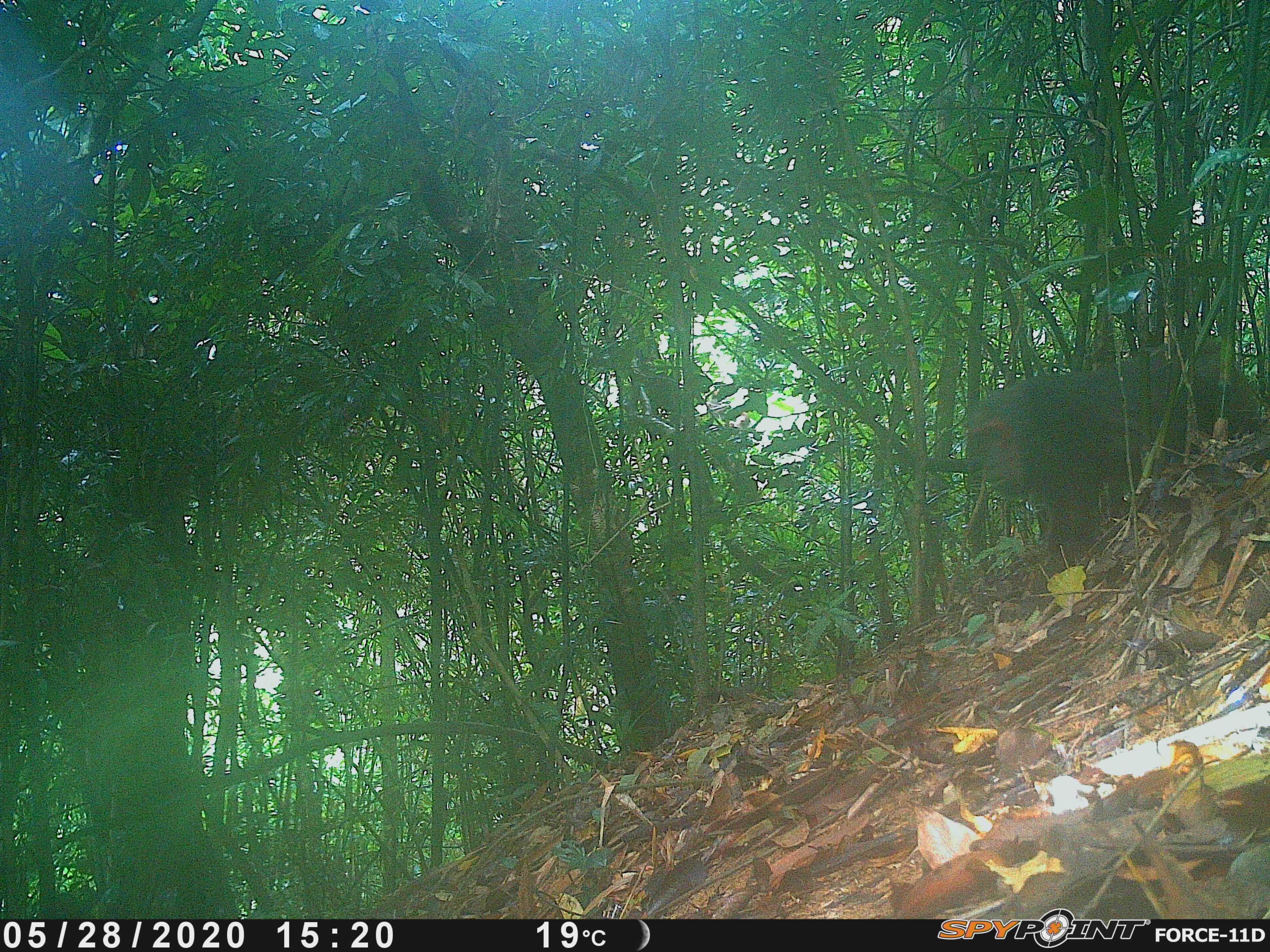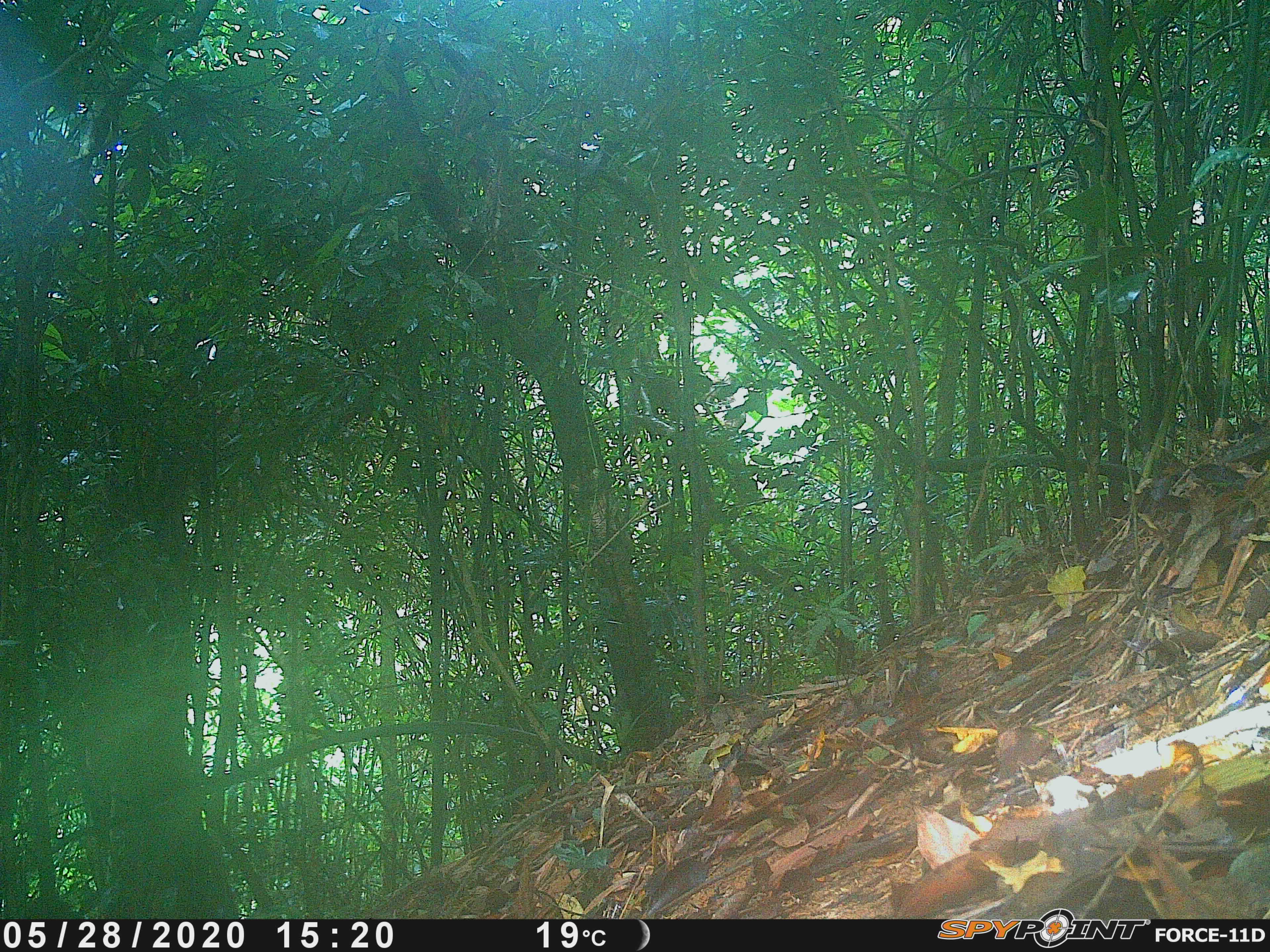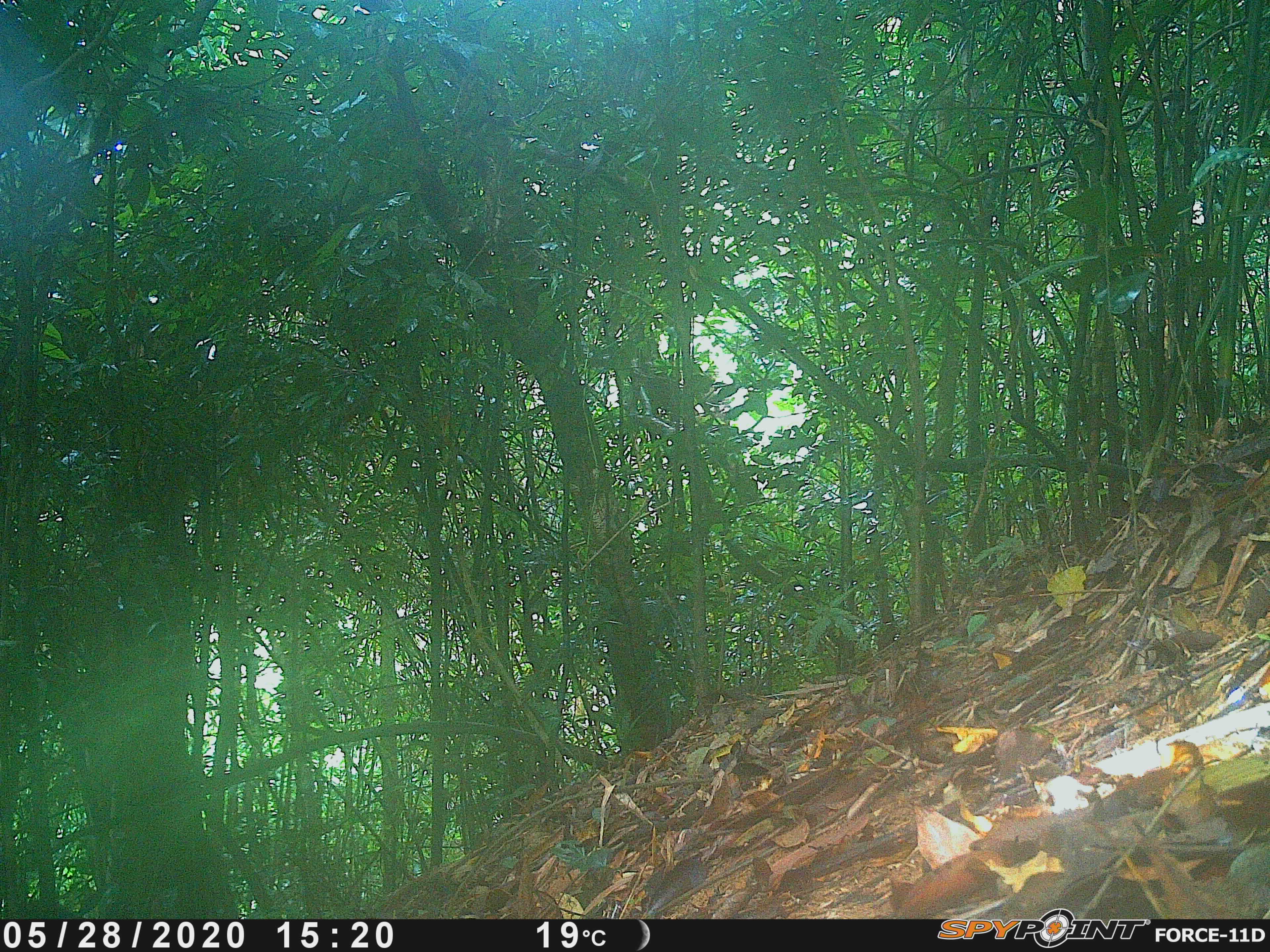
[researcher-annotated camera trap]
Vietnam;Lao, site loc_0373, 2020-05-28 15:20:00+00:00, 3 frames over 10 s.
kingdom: Animalia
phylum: Chordata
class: Mammalia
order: Primates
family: Cercopithecidae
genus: Macaca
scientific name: Macaca arctoides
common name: stump-tailed macaque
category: stump tailed macaque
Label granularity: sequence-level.